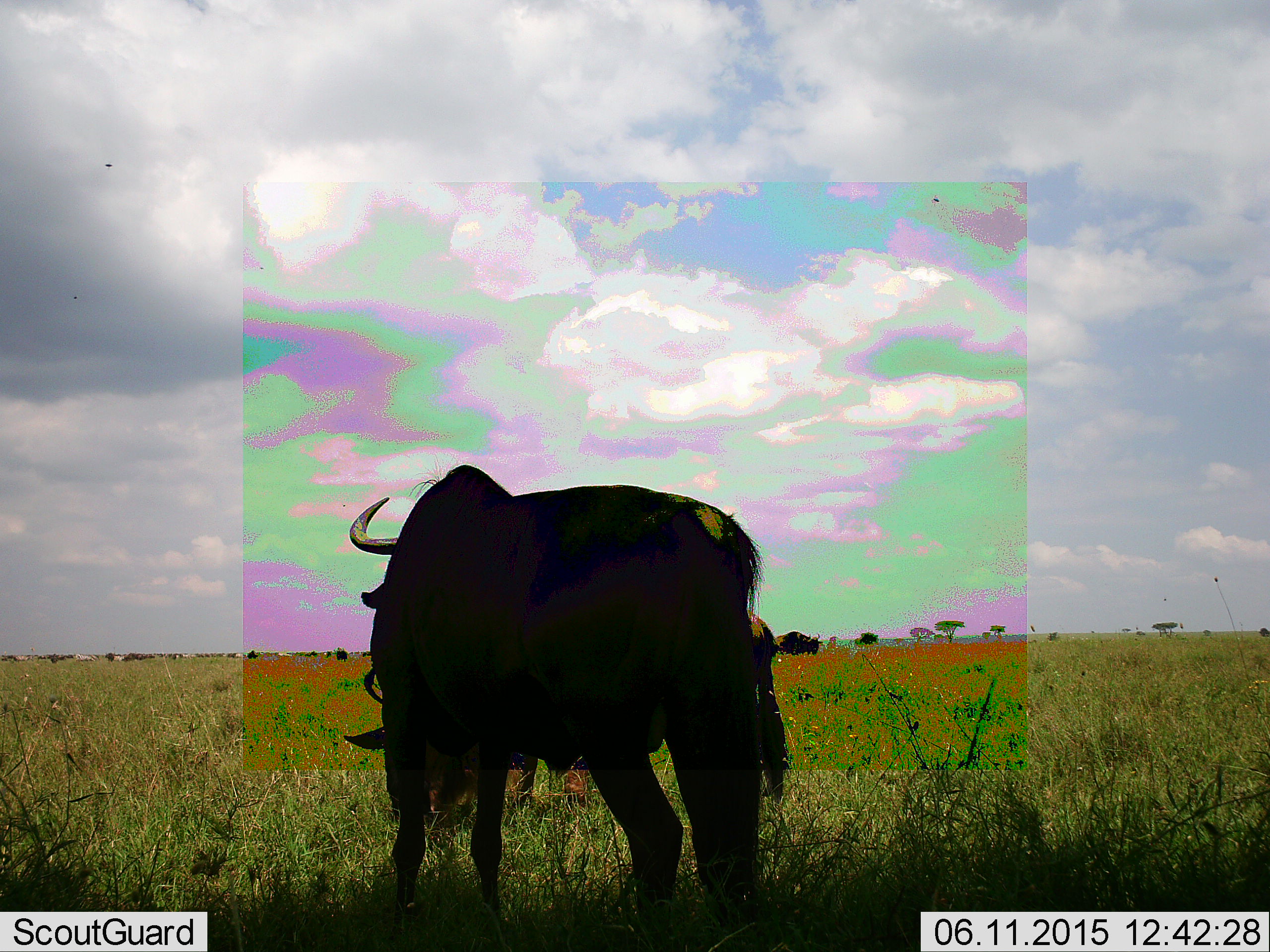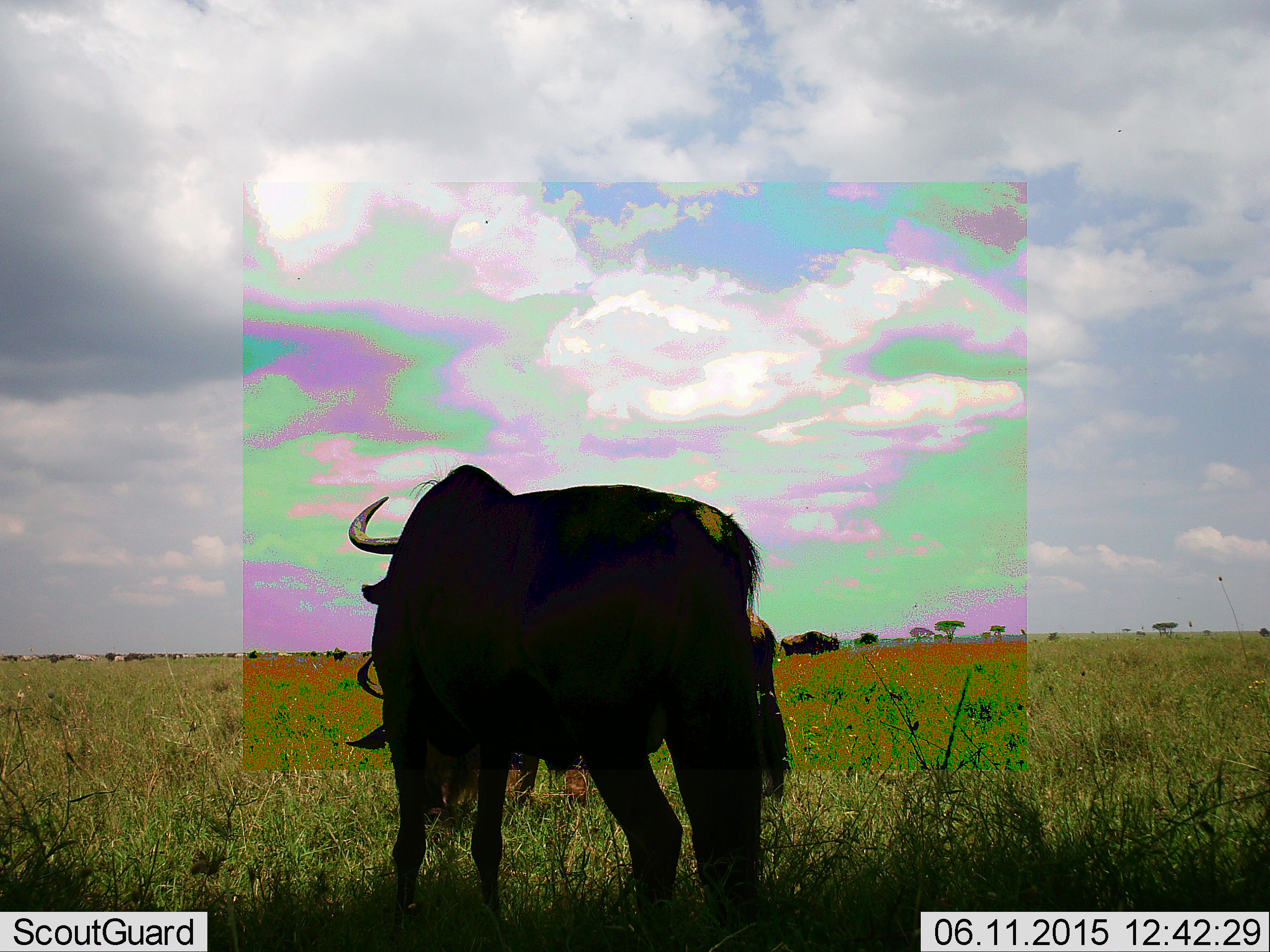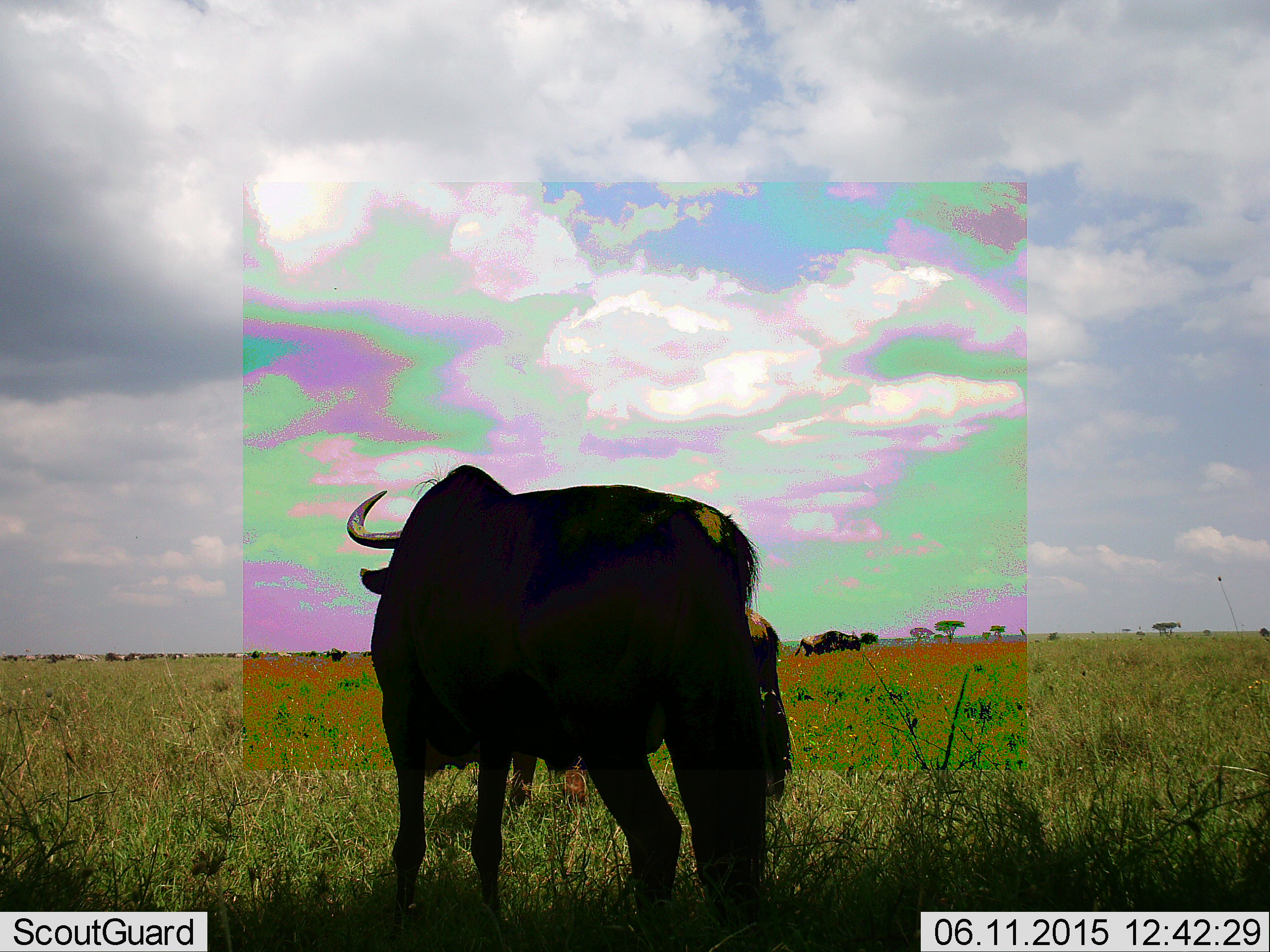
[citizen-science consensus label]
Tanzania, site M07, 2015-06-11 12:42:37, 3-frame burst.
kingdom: Animalia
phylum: Chordata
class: Mammalia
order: Artiodactyla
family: Bovidae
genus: Connochaetes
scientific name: Connochaetes taurinus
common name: blue wildebeest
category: wildebeest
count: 3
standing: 73%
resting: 9%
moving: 64%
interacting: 0%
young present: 0%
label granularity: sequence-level